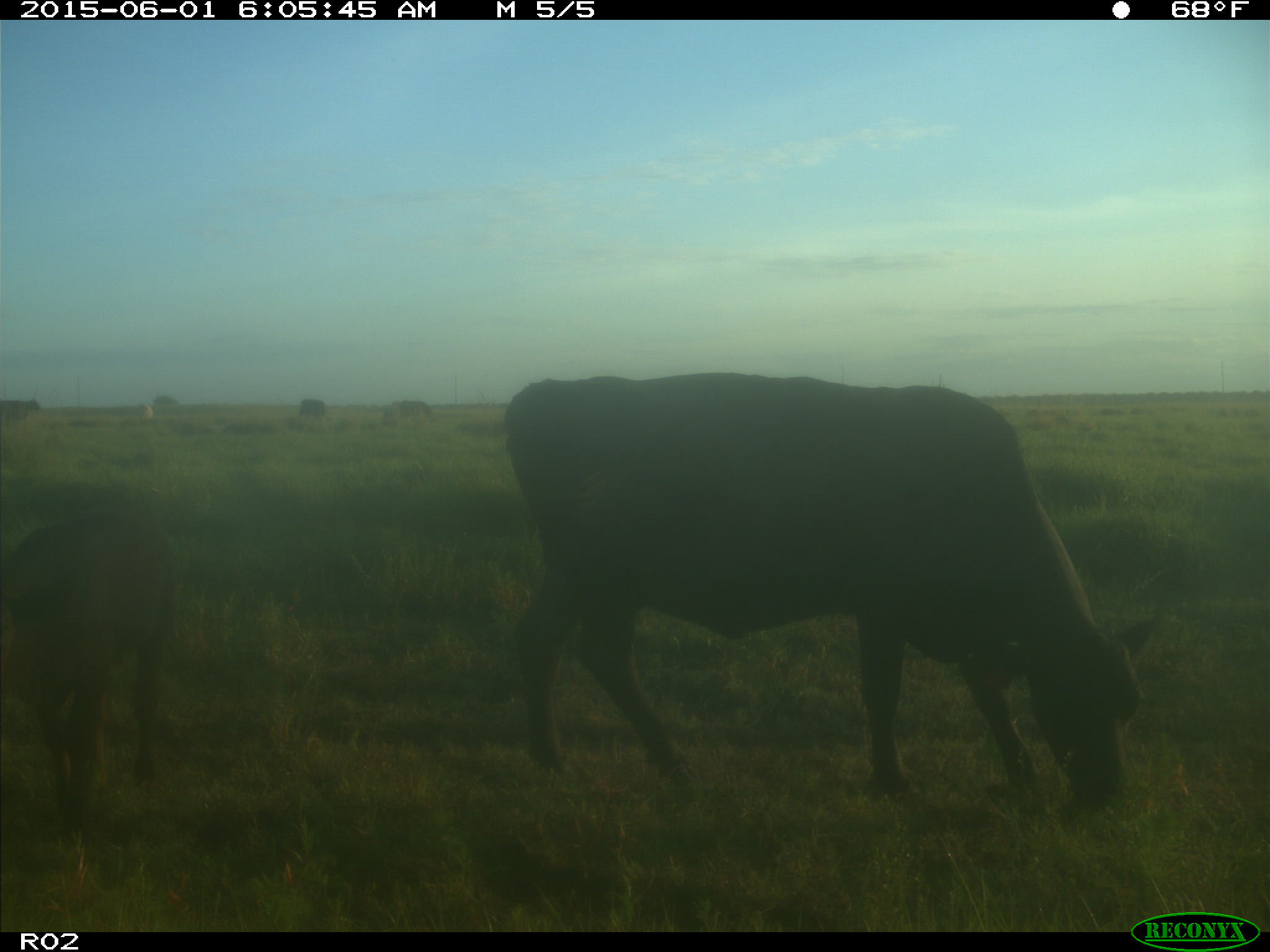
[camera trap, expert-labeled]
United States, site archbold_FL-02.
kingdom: Animalia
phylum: Chordata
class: Mammalia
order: Artiodactyla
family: Bovidae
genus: Bos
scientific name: Bos taurus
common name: domestic cow